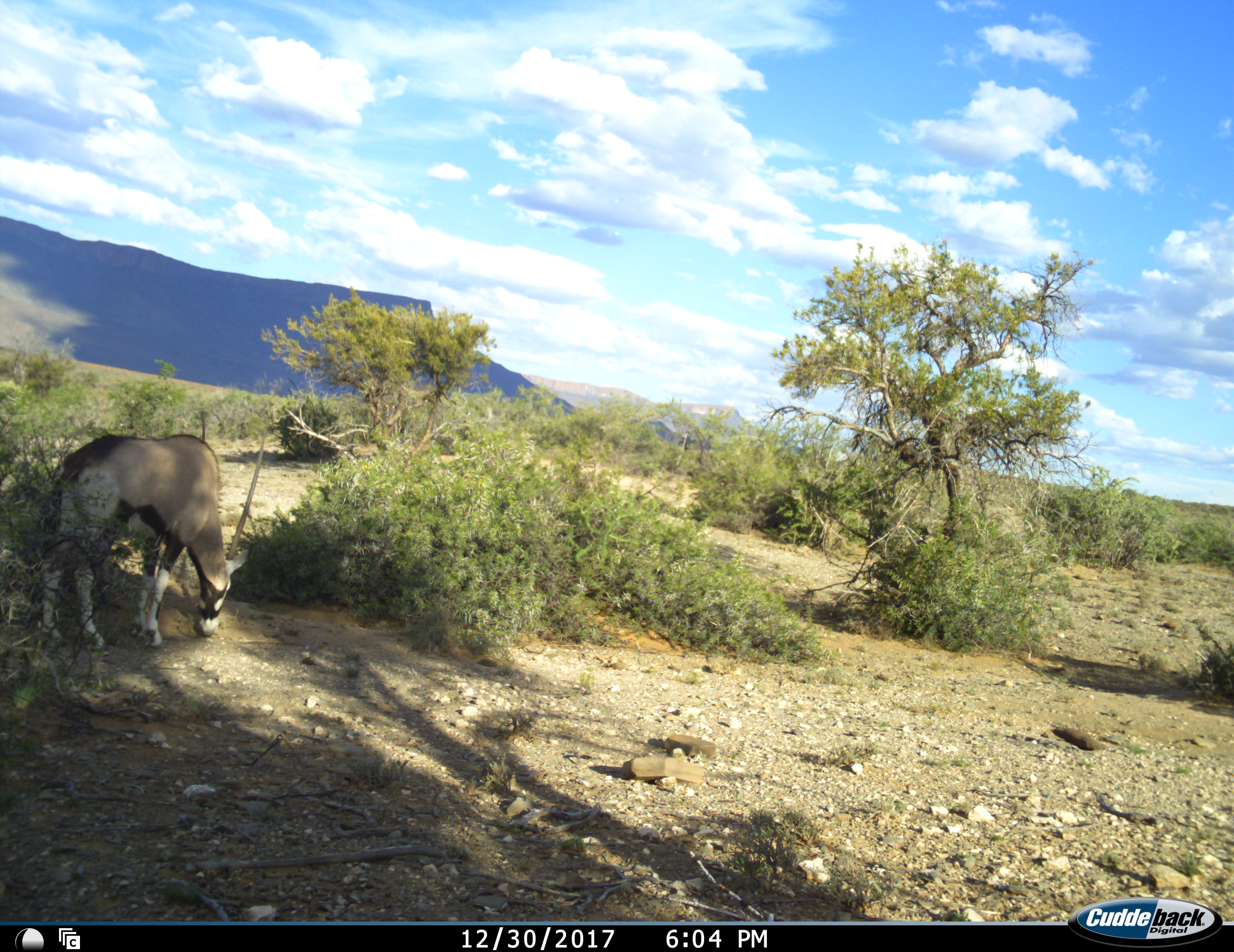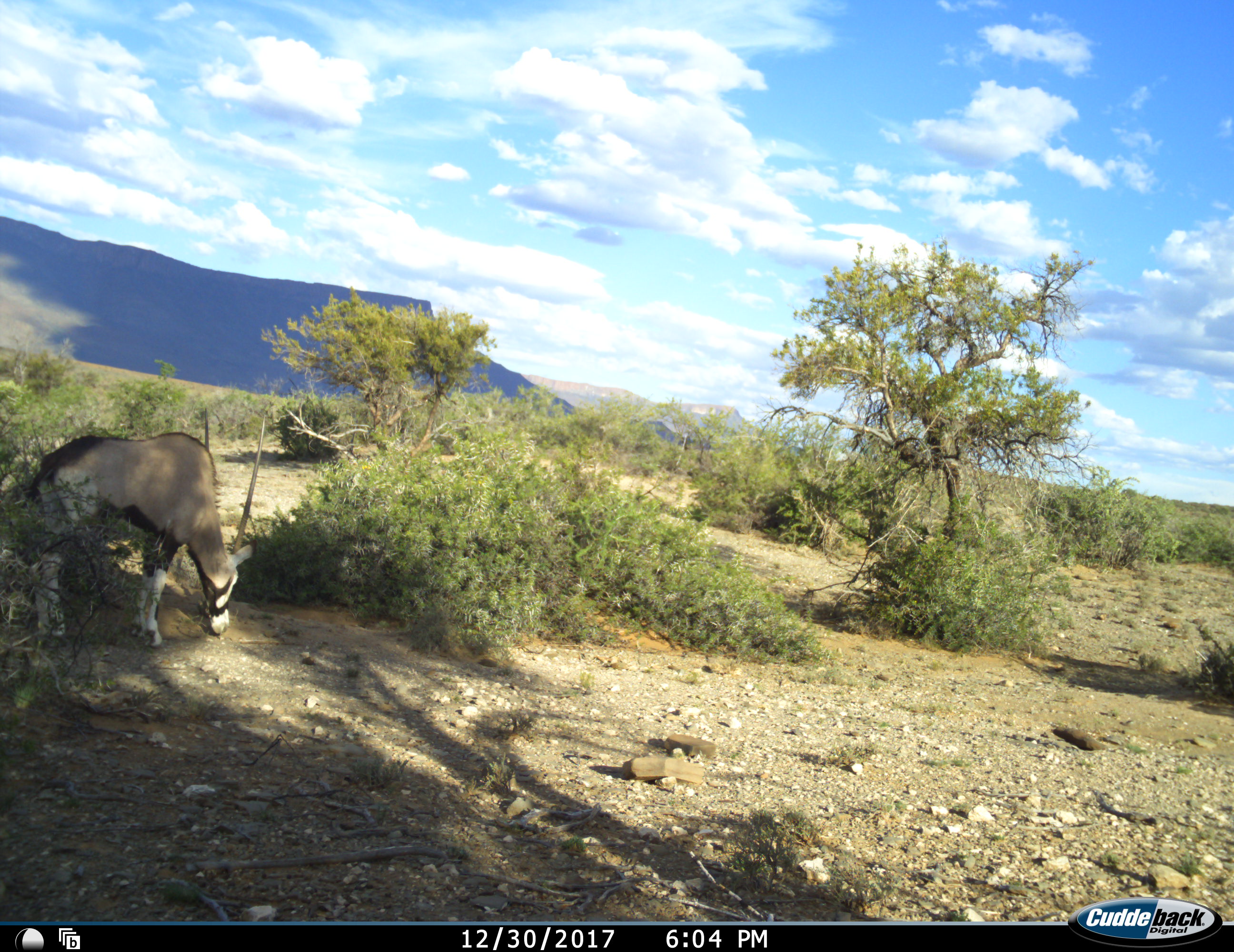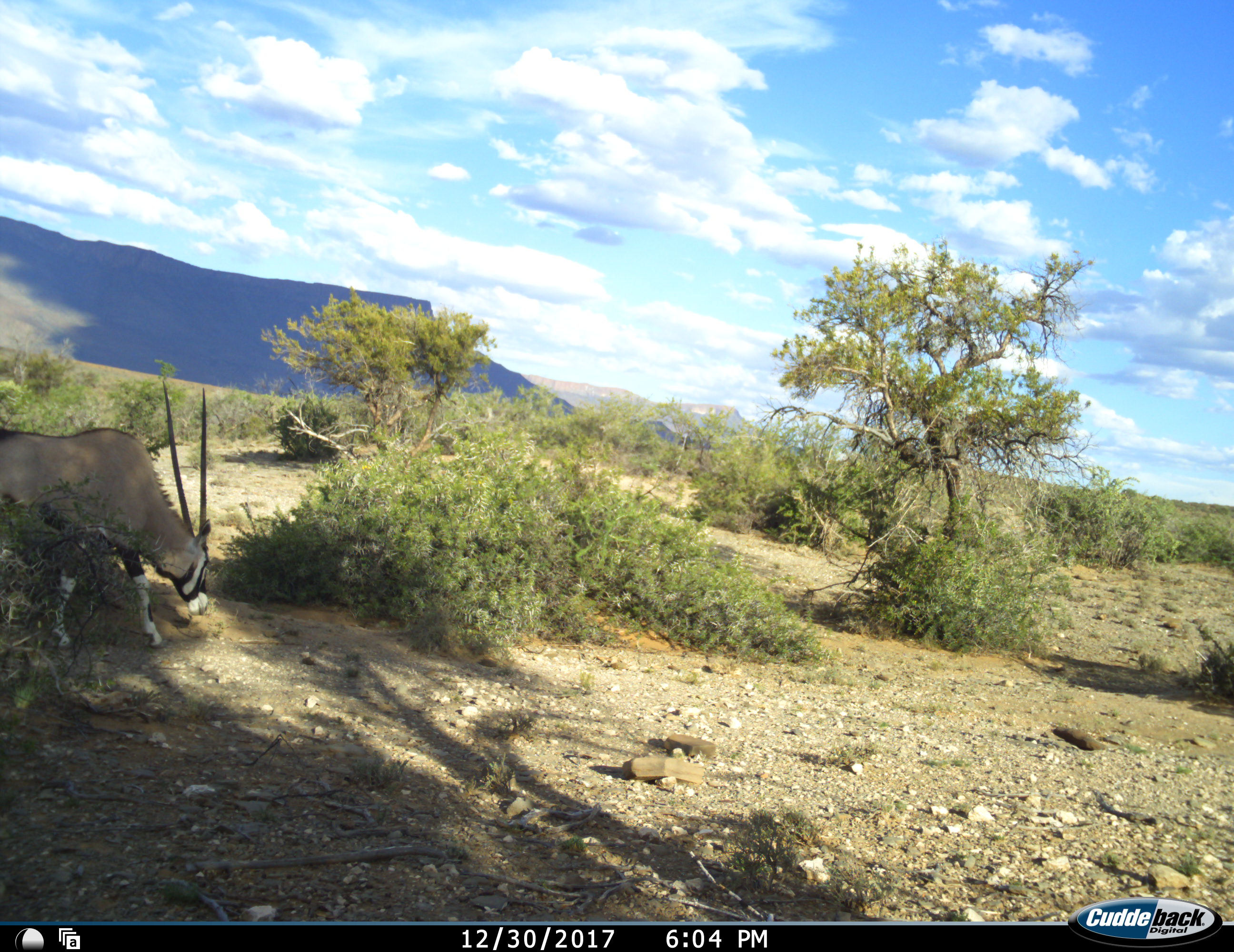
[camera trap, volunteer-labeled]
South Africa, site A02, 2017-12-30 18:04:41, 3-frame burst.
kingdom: Animalia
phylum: Chordata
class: Mammalia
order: Artiodactyla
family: Bovidae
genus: Oryx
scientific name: Oryx gazella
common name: gemsbok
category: gemsbokoryx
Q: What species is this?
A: Gemsbokoryx (gemsbok) (Oryx gazella).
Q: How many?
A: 1.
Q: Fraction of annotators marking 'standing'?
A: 10%.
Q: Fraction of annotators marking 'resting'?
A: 0%.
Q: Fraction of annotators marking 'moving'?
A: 10%.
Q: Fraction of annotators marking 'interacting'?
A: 0%.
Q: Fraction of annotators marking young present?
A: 0%.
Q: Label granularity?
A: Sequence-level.